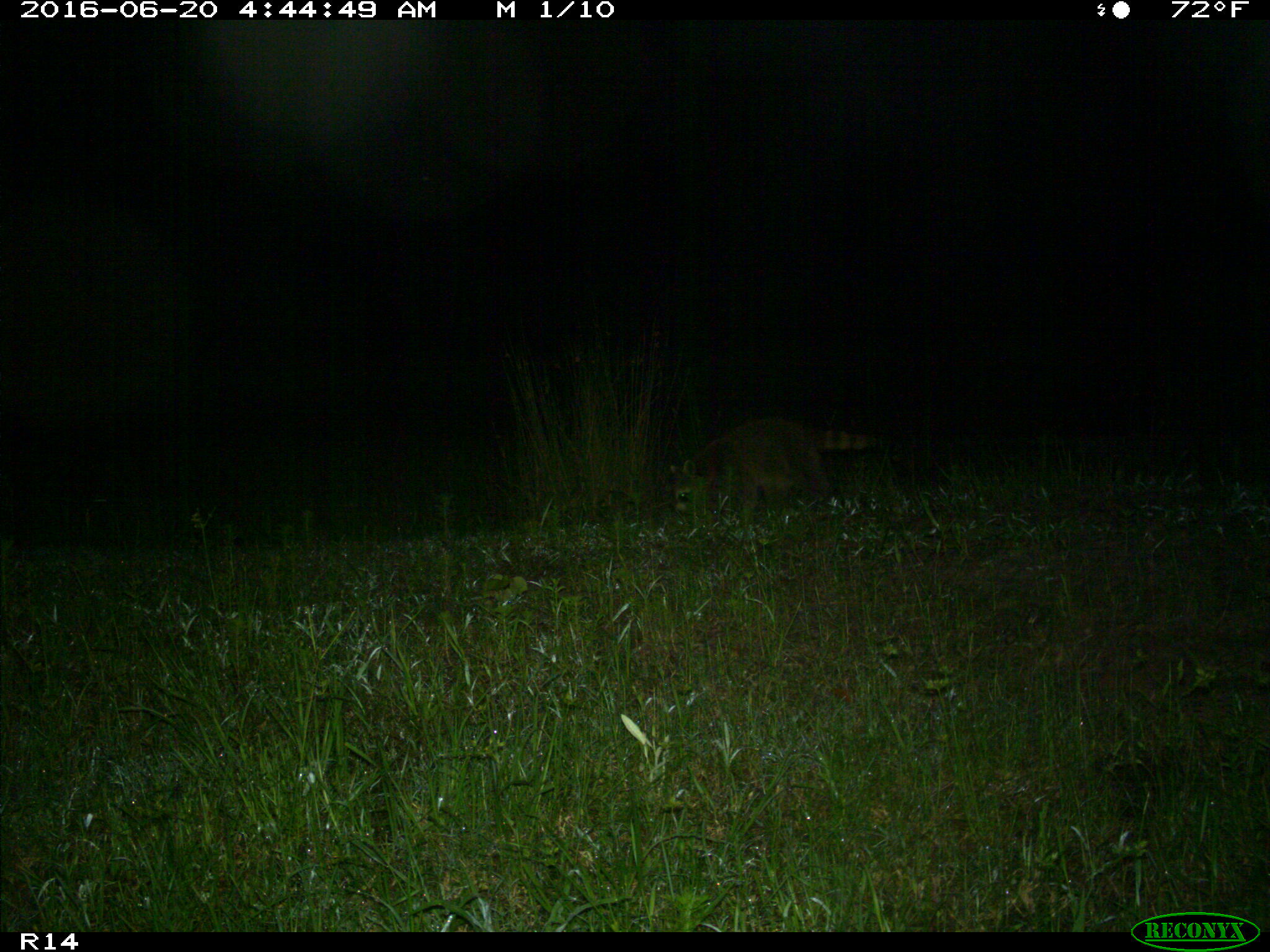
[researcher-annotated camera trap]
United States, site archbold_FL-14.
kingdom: Animalia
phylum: Chordata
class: Mammalia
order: Carnivora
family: Procyonidae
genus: Procyon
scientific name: Procyon lotor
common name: common raccoon